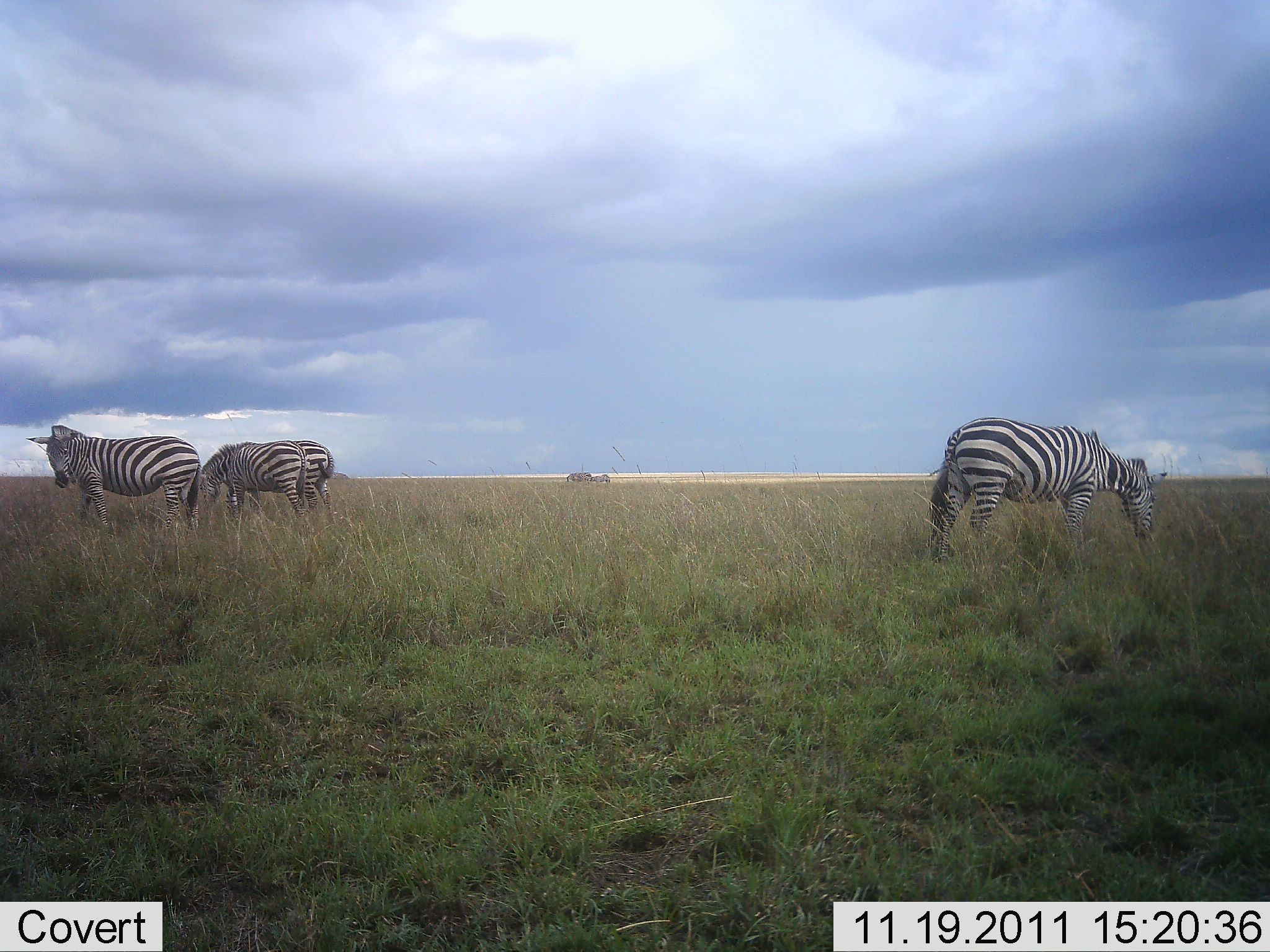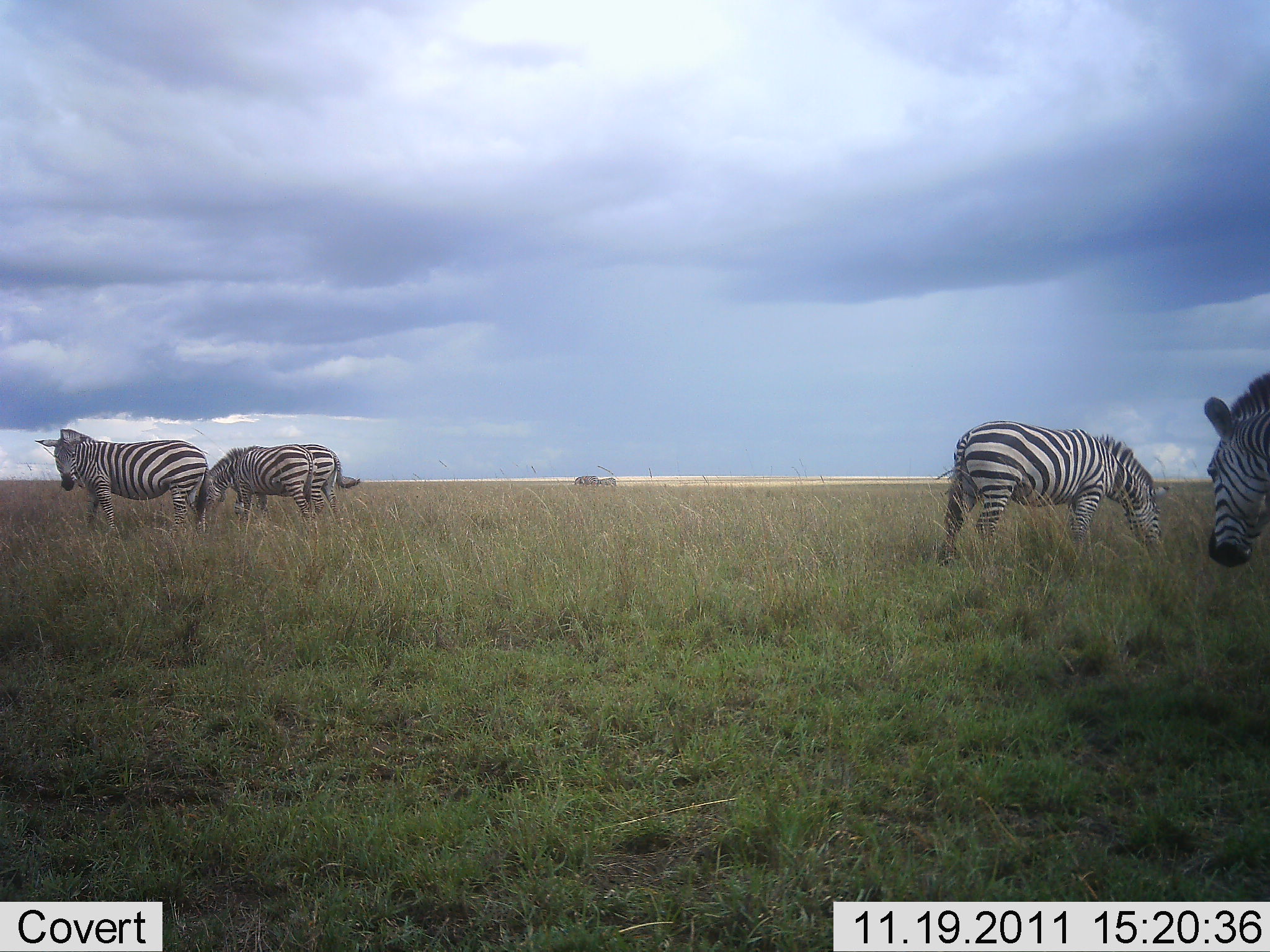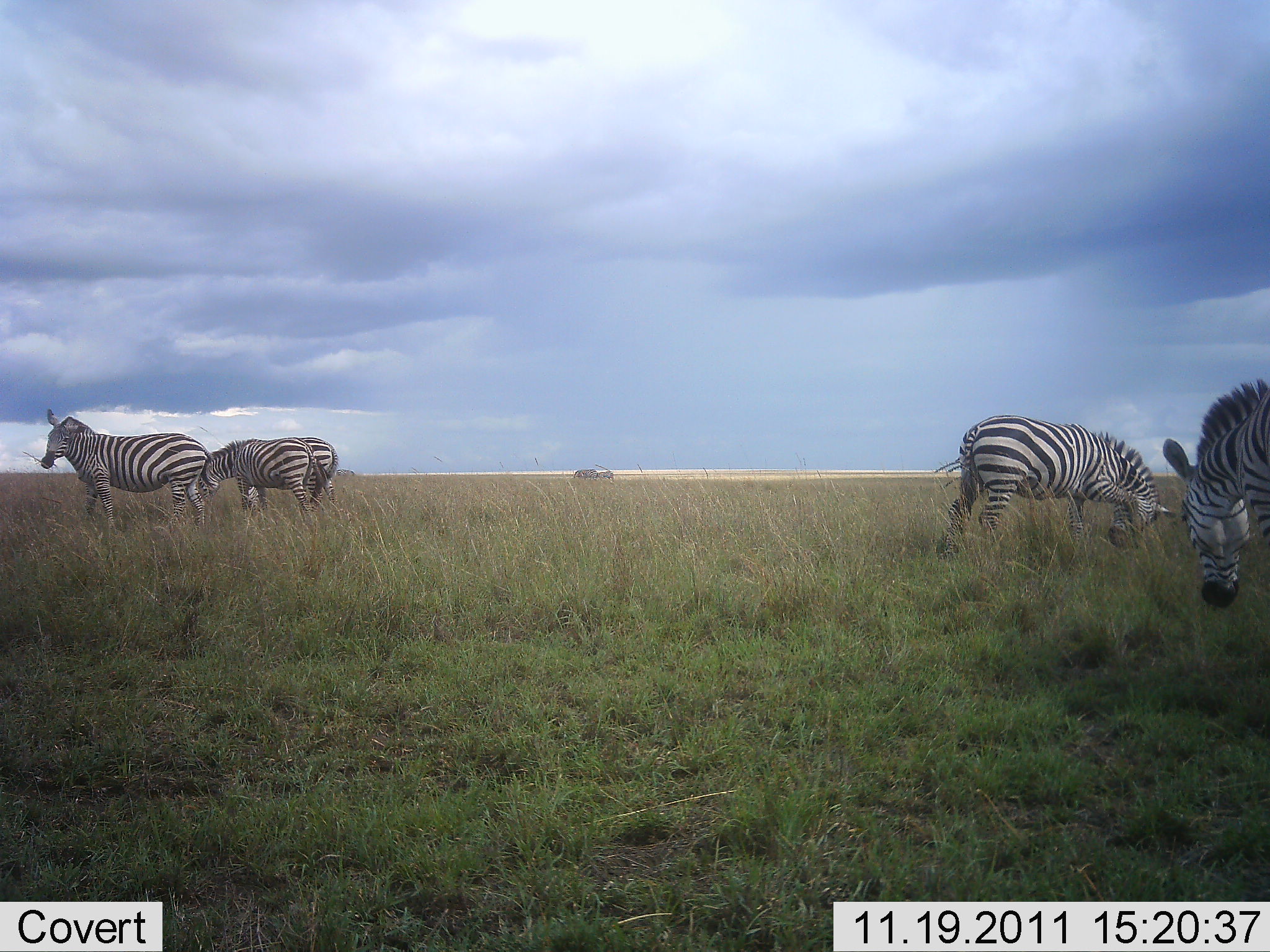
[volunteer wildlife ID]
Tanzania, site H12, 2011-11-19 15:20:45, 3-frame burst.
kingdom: Animalia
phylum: Chordata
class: Mammalia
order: Perissodactyla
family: Equidae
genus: Equus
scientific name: Equus quagga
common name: plains zebra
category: zebra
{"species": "zebra (plains zebra) (Equus quagga)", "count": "5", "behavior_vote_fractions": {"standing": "50%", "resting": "0%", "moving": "0%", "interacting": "0%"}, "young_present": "0%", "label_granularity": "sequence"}